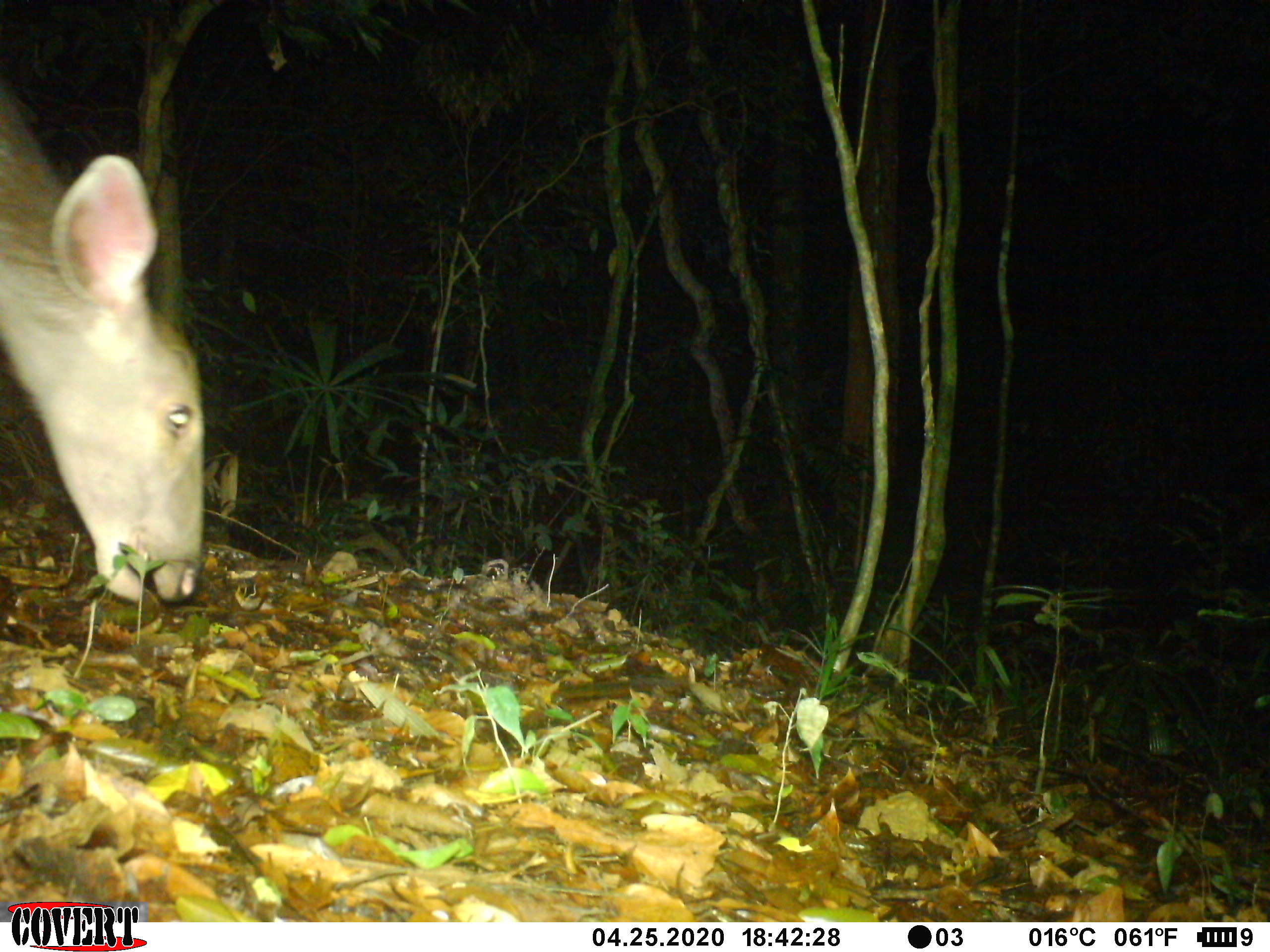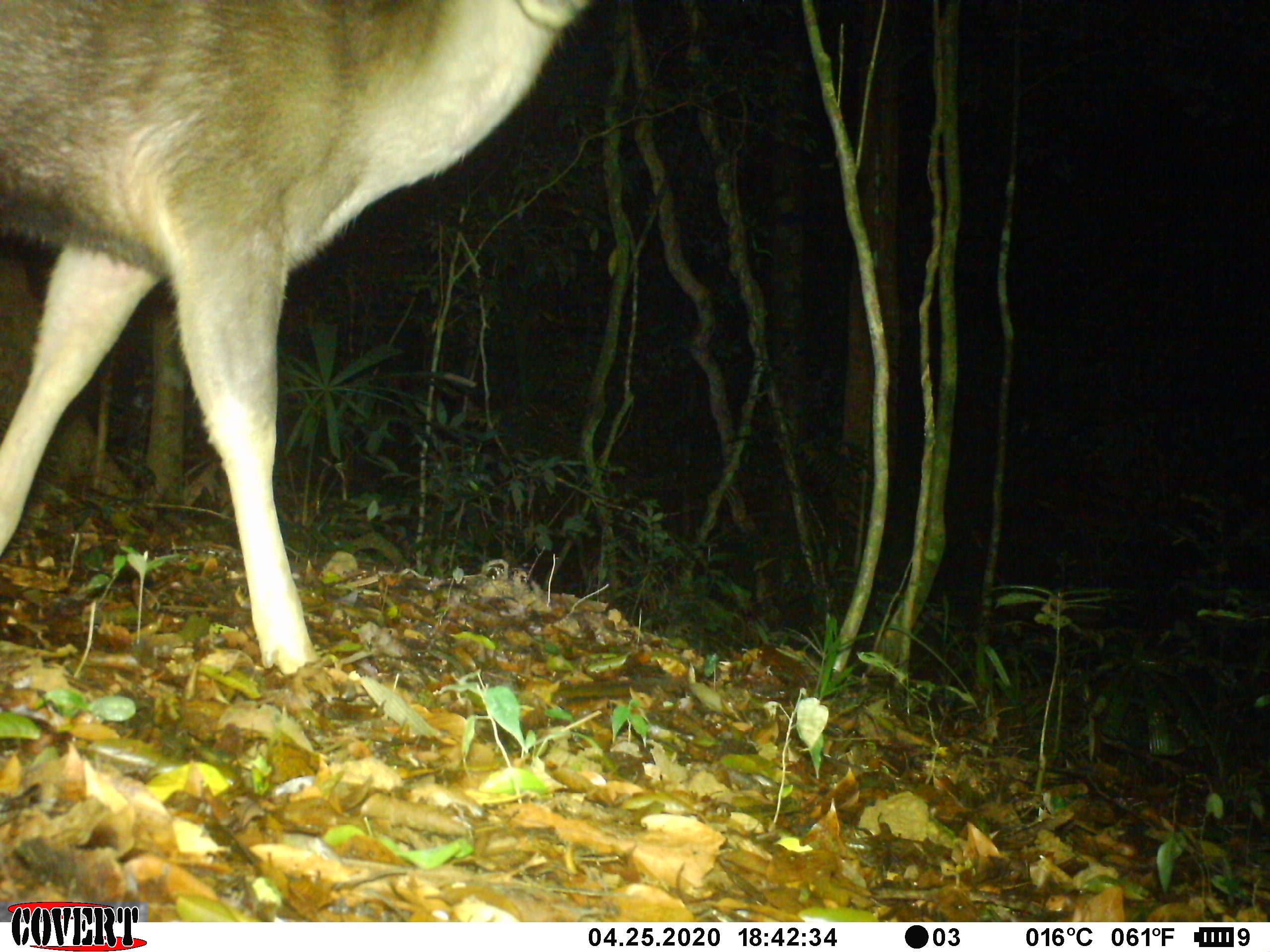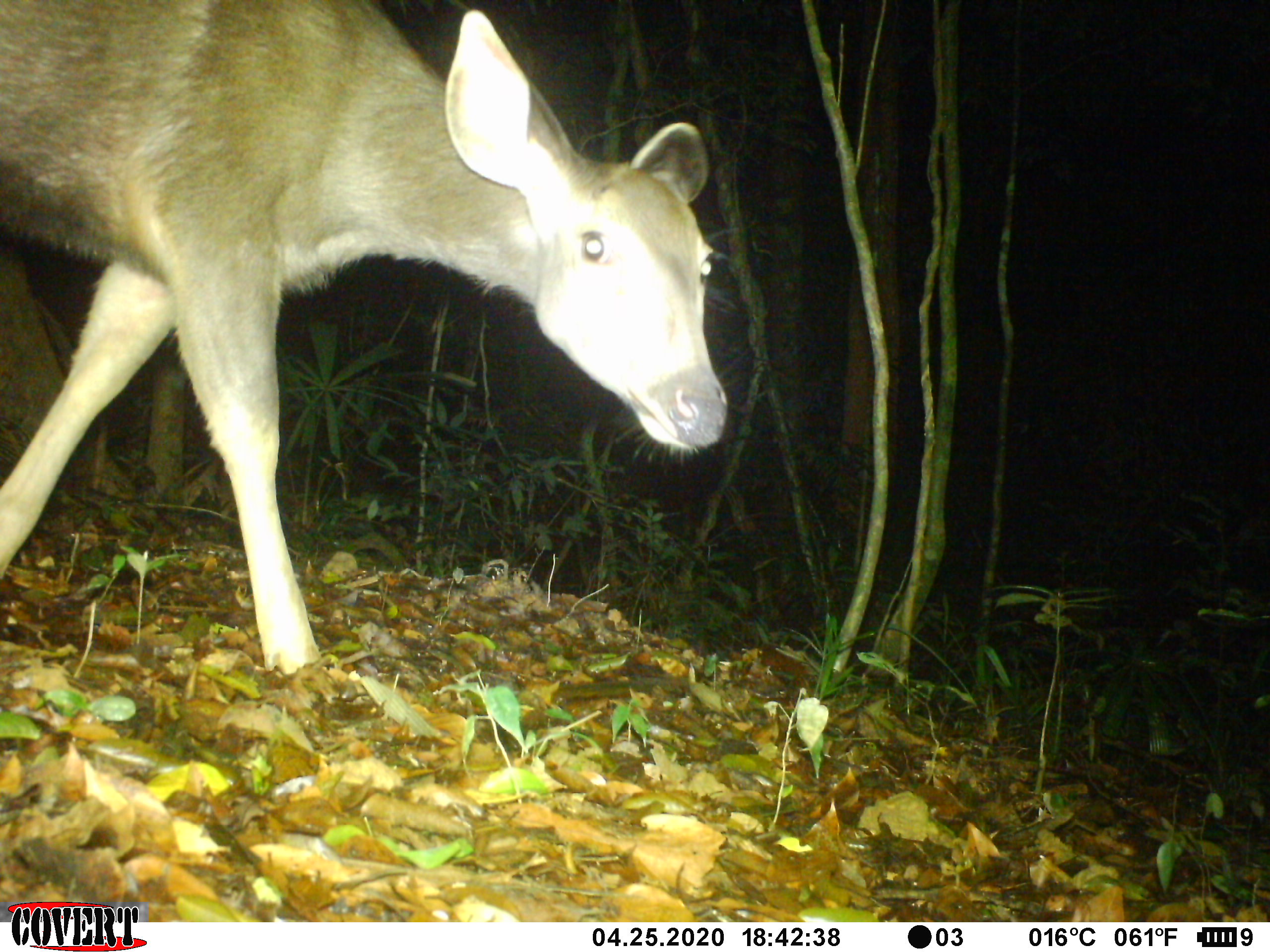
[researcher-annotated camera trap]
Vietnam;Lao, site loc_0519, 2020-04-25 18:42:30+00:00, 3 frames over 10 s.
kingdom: Animalia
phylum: Chordata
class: Mammalia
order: Artiodactyla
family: Cervidae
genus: Rusa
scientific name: Rusa unicolor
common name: sambar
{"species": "sambar (Rusa unicolor)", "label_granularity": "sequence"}